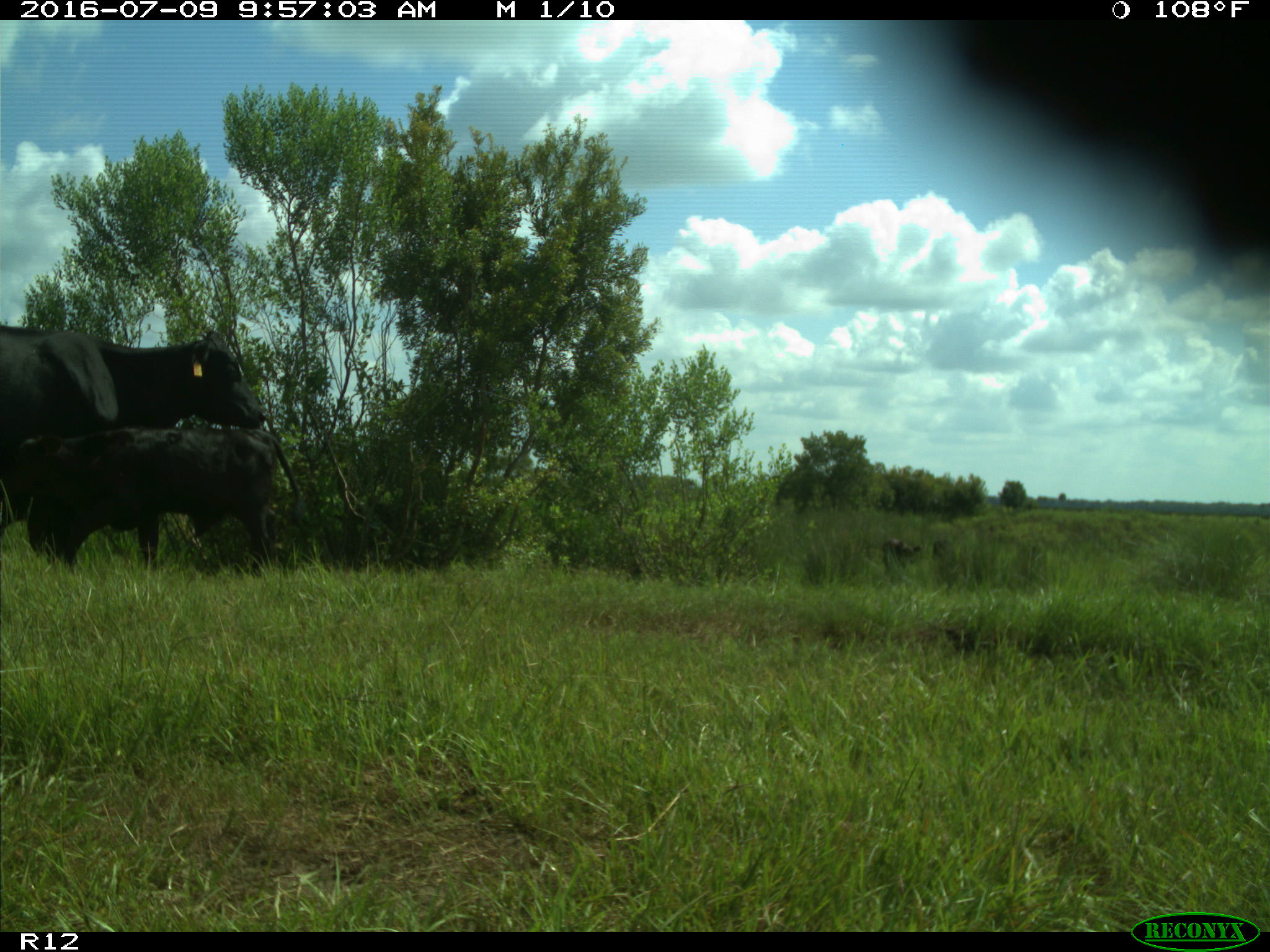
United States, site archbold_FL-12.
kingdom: Animalia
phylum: Chordata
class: Mammalia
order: Artiodactyla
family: Bovidae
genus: Bos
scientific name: Bos taurus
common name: domestic cow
Bos taurus (domestic cow).